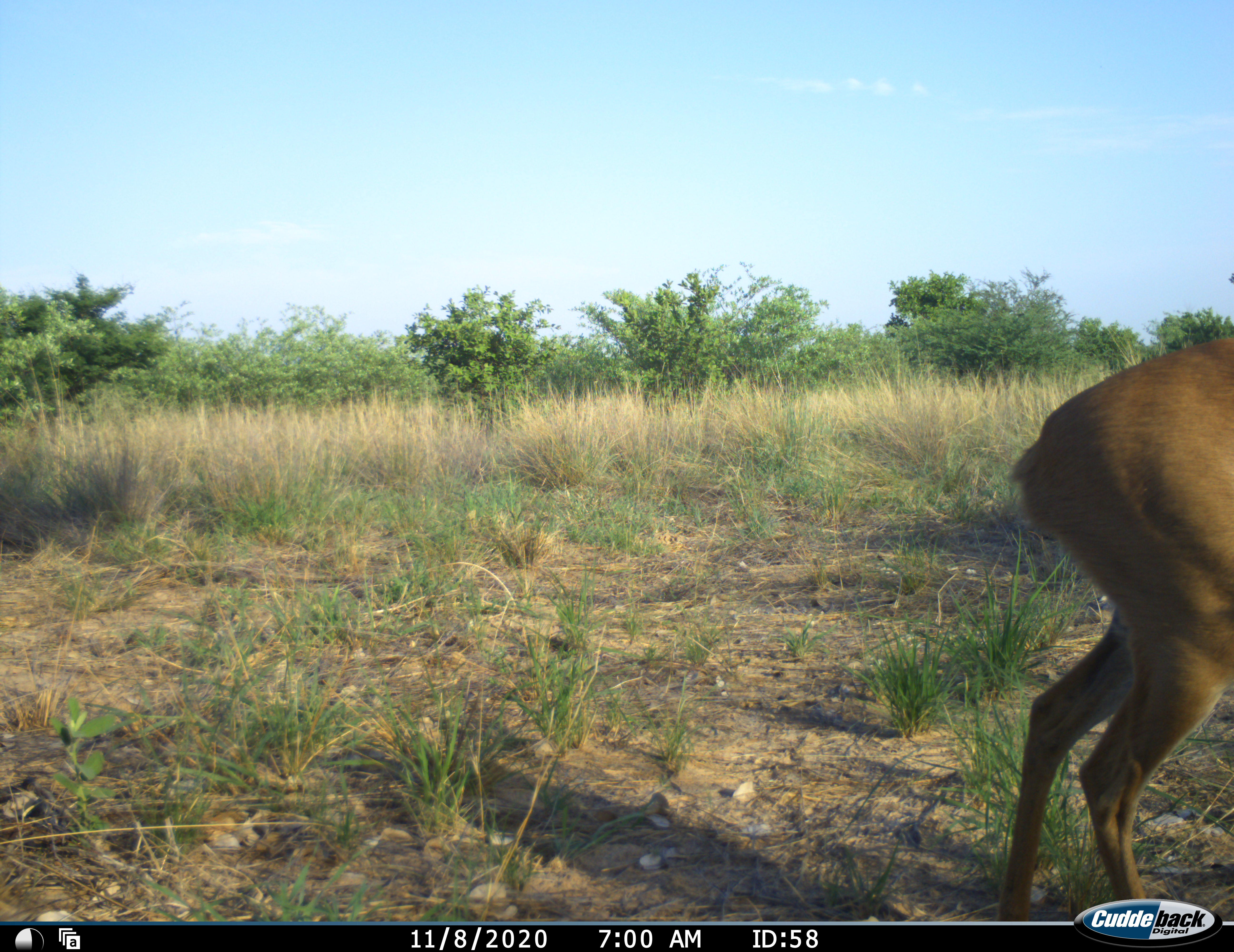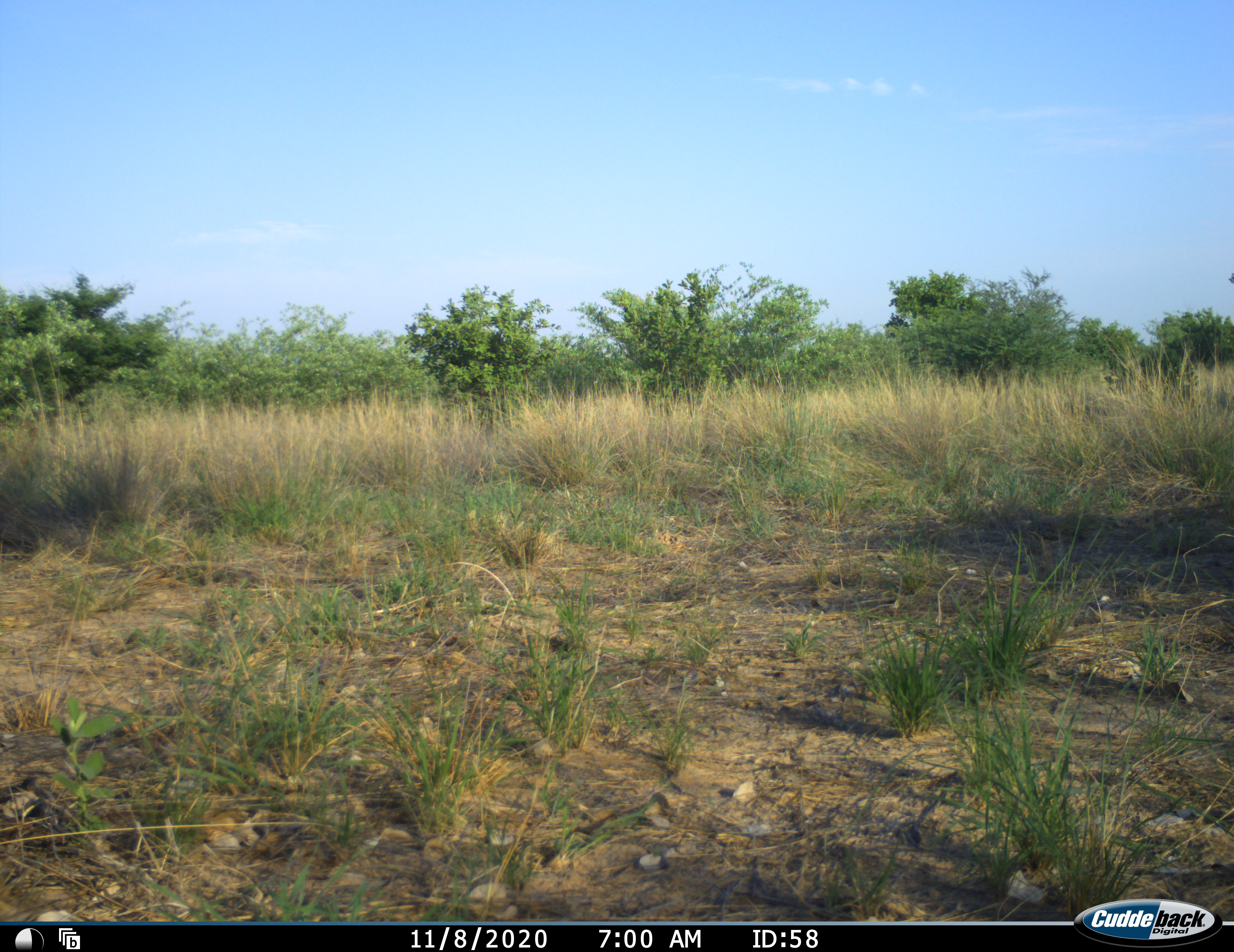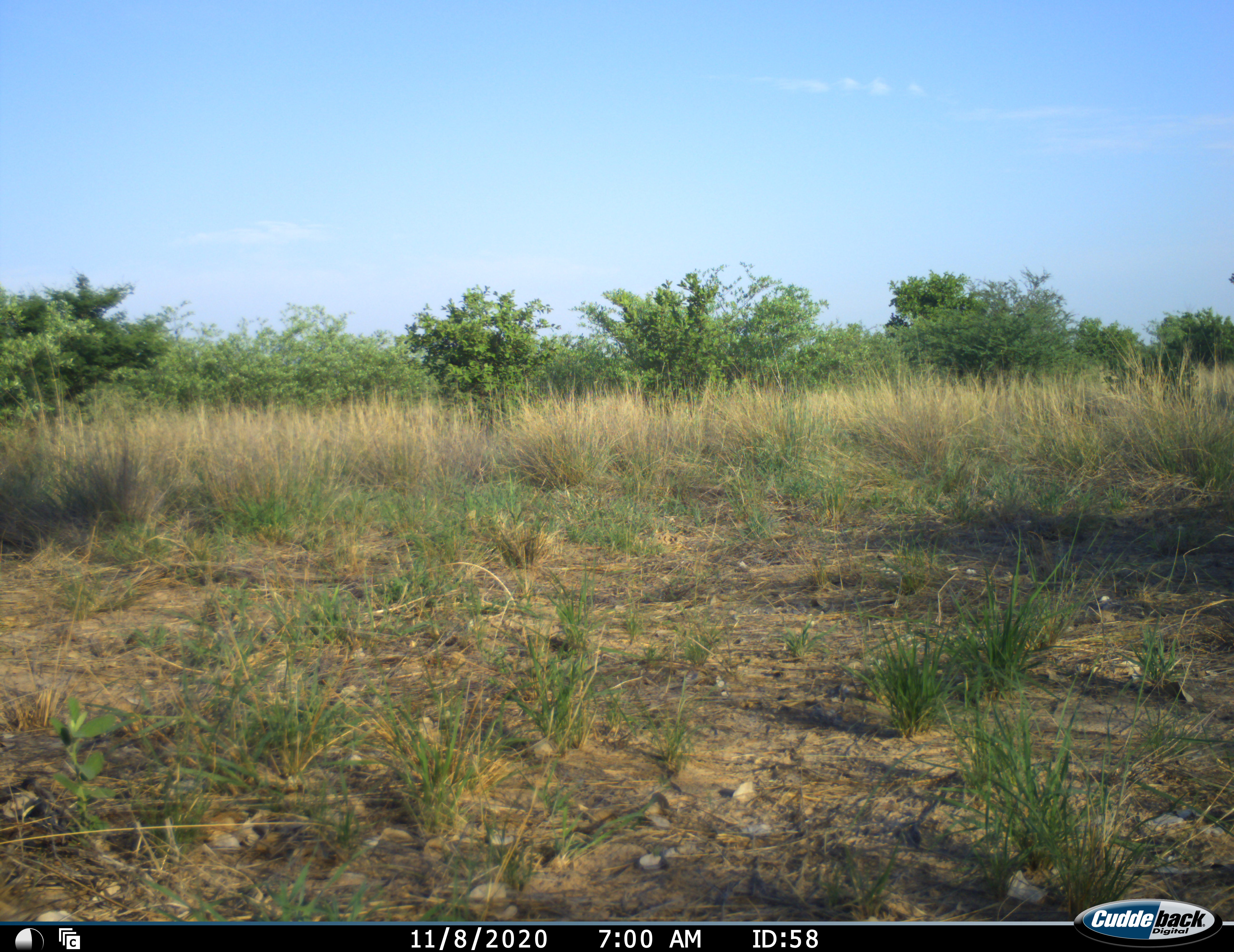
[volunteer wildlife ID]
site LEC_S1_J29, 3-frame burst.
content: unidentified animal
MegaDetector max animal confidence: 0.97